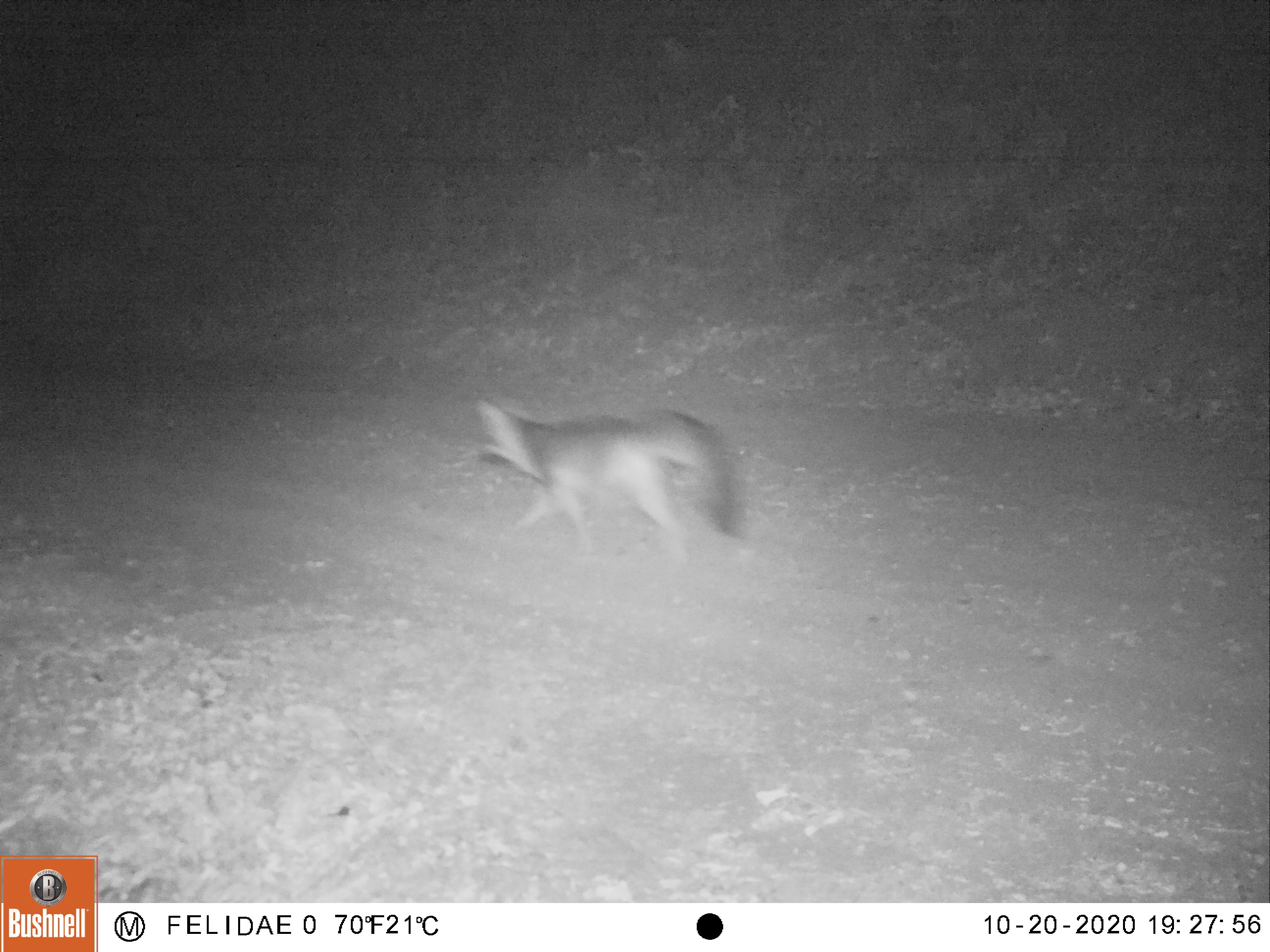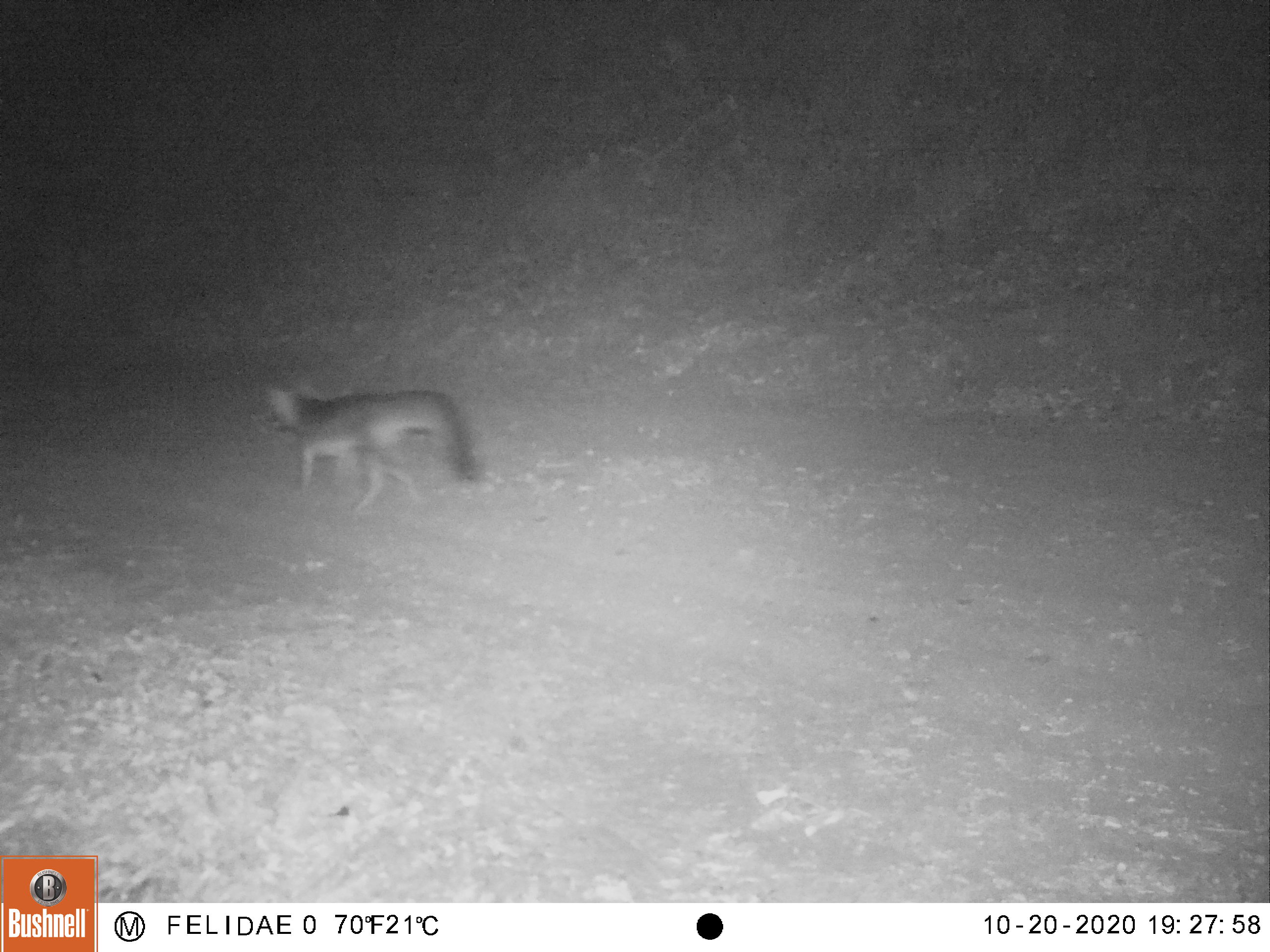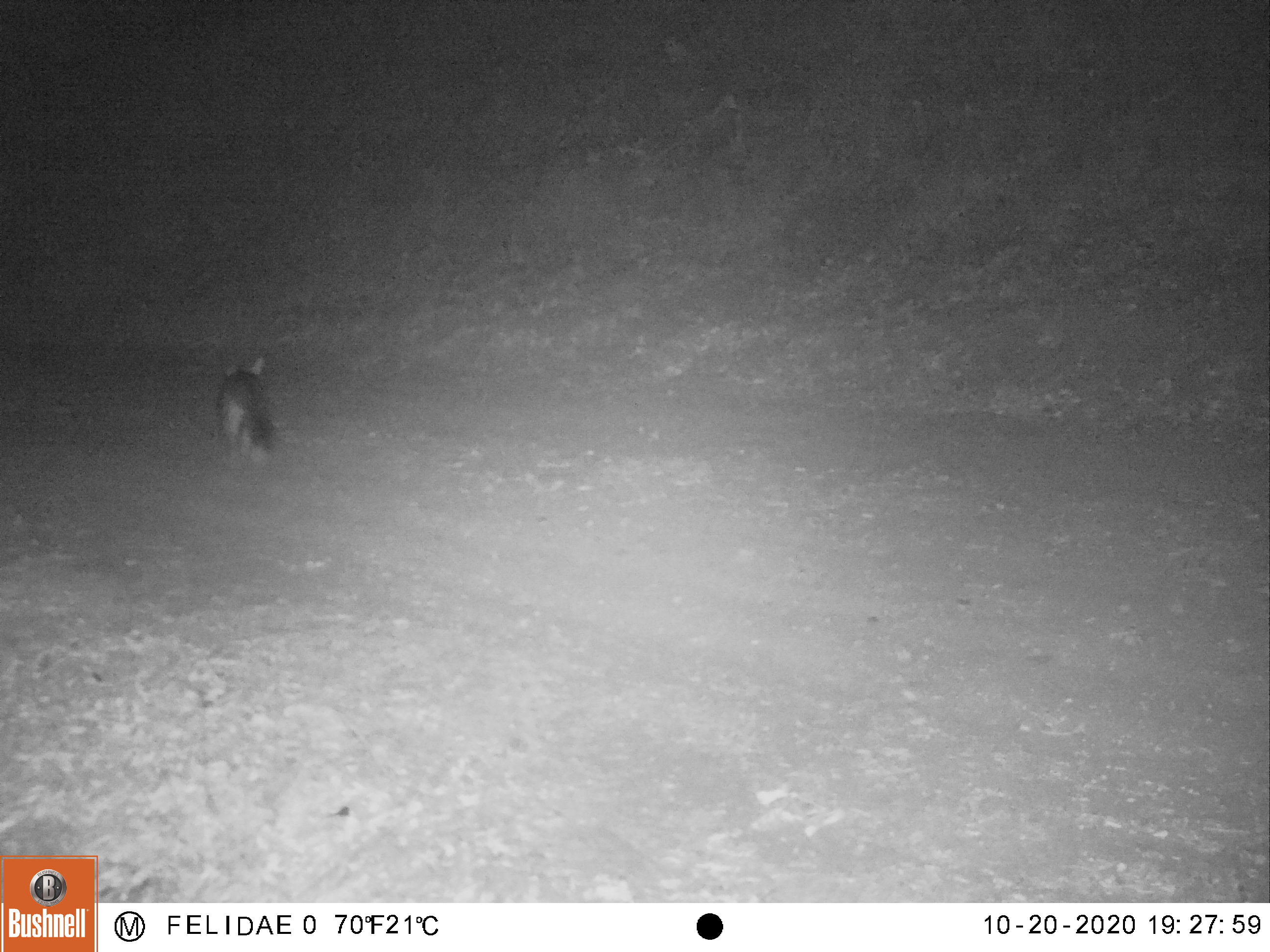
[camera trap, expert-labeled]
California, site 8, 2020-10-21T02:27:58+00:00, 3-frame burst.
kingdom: Animalia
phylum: Chordata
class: Mammalia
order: Carnivora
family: Canidae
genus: Urocyon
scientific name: Urocyon cinereoargenteus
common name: gray fox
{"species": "gray fox (Urocyon cinereoargenteus)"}